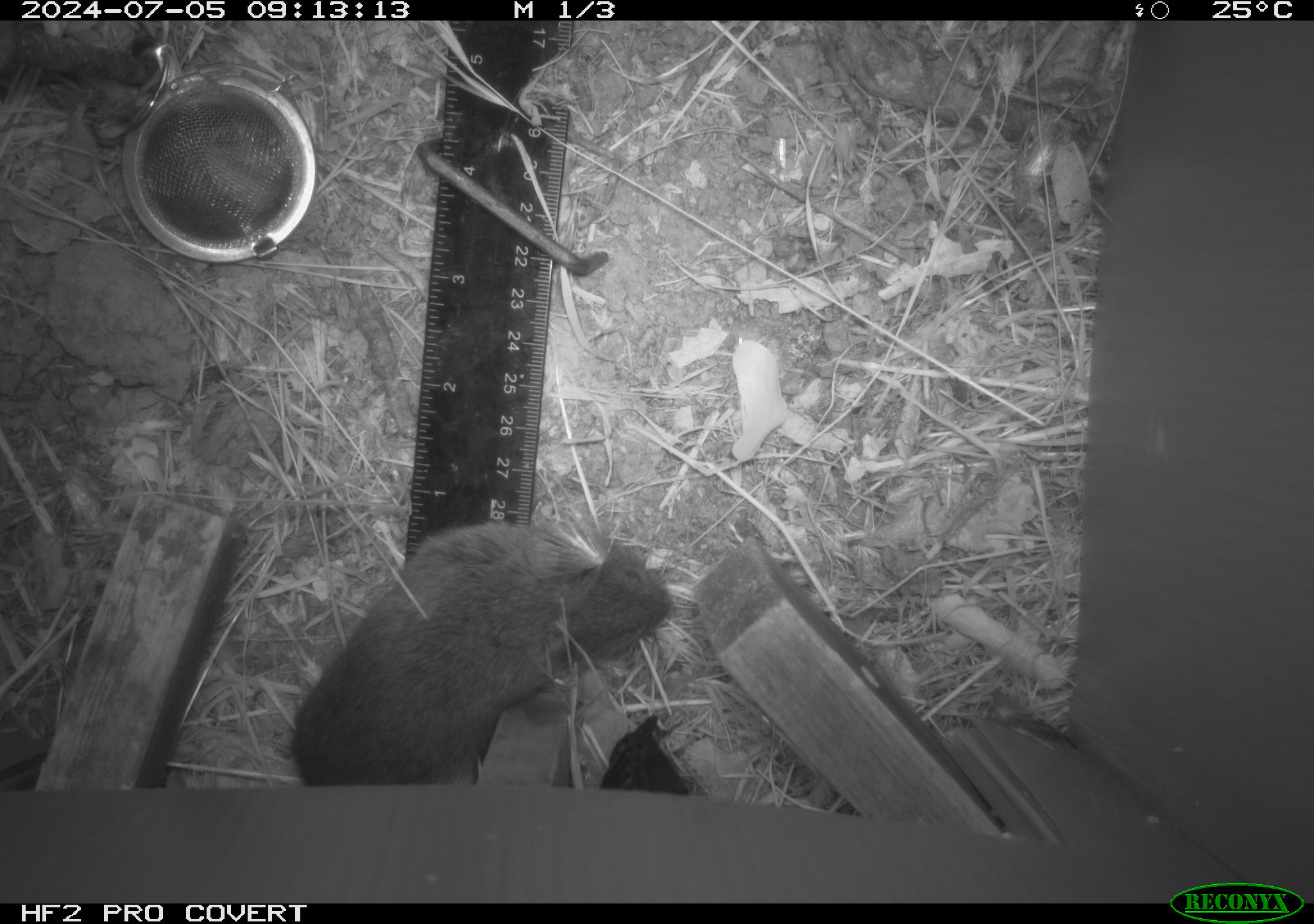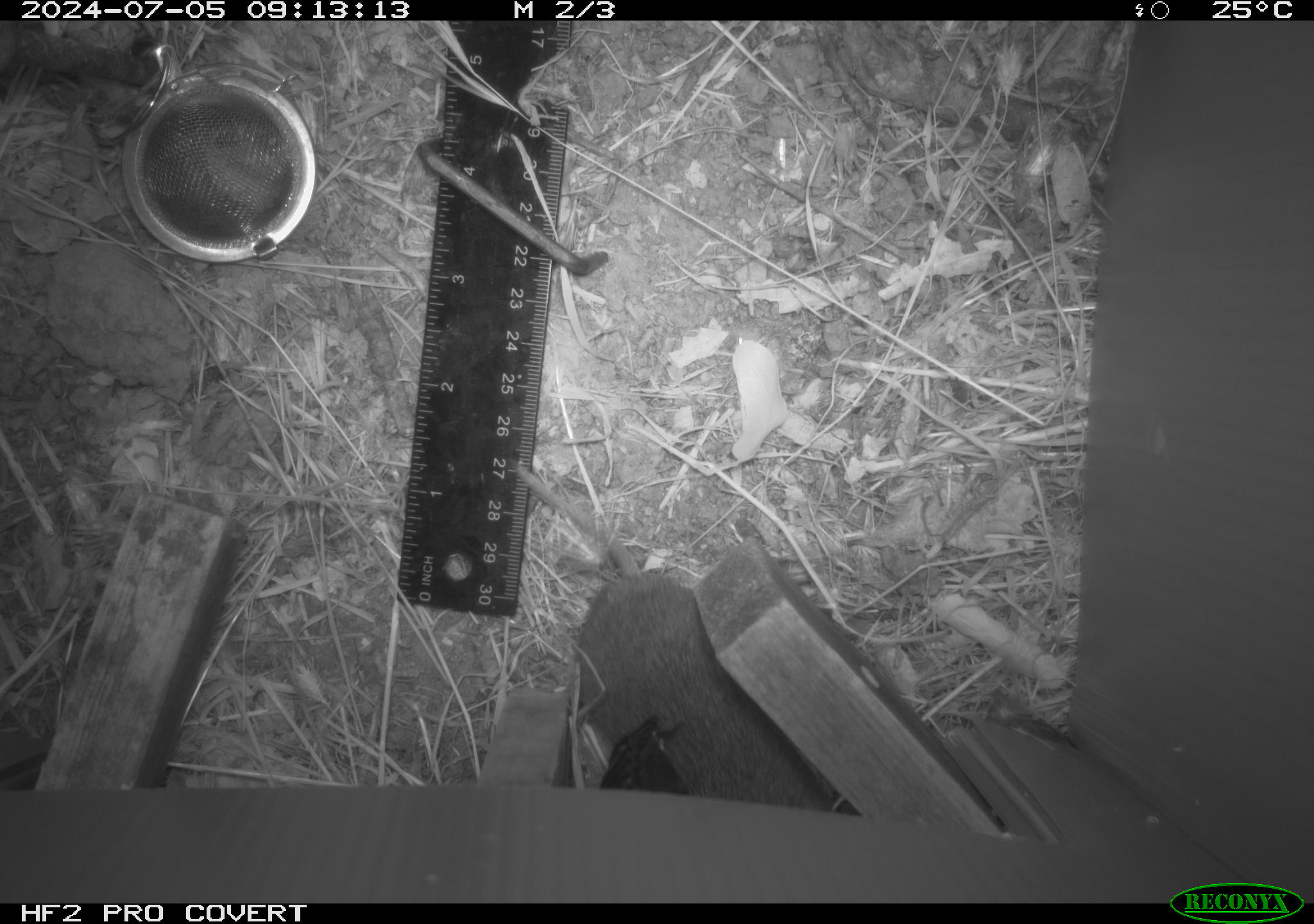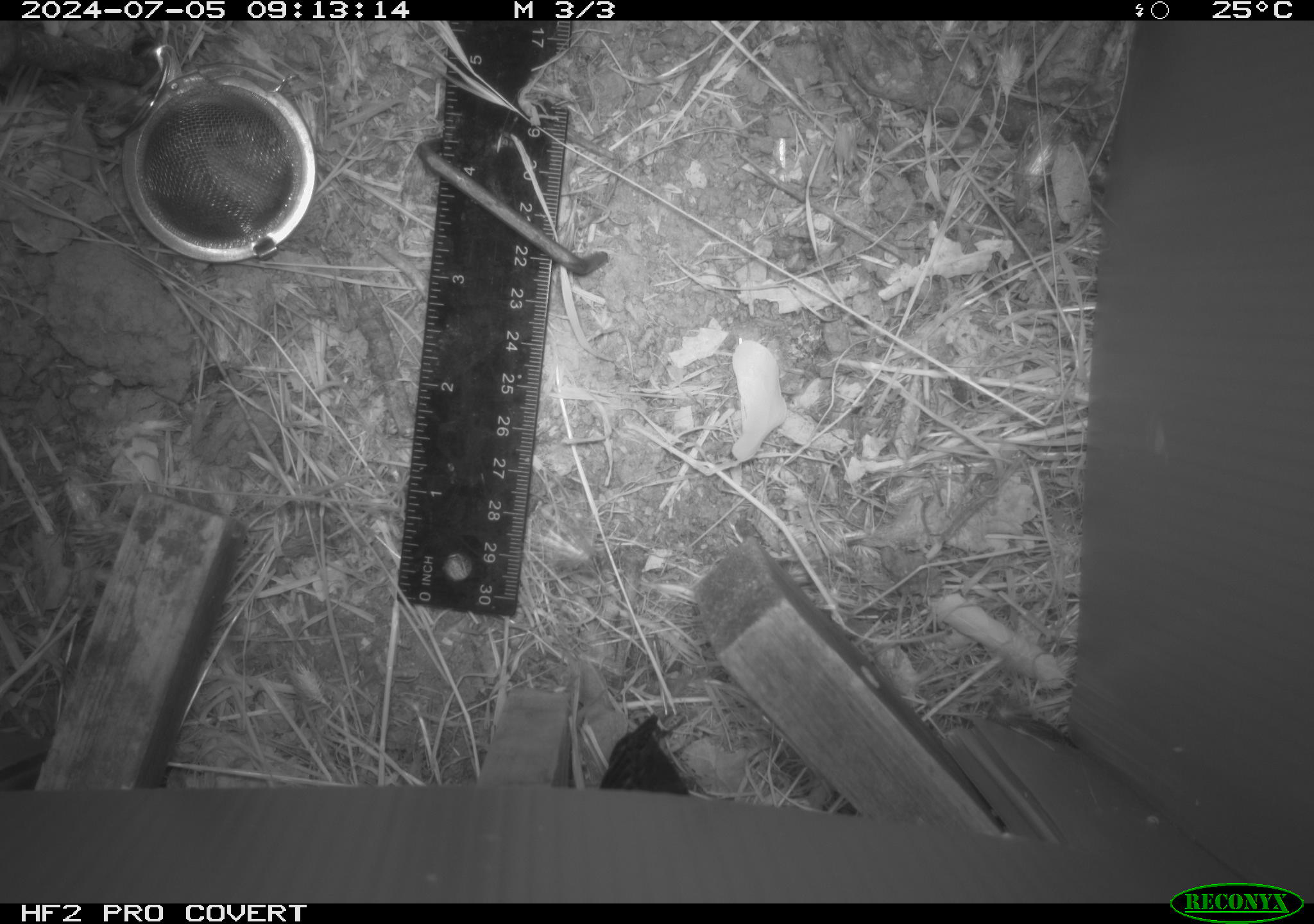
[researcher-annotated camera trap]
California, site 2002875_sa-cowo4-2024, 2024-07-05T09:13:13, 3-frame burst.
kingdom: Animalia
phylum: Chordata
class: Mammalia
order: Rodentia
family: Cricetidae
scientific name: Arvicolinae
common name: voles, lemmings, and muskrats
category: arvicolinae subfamily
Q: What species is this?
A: Arvicolinae subfamily (voles, lemmings, and muskrats) (Arvicolinae).